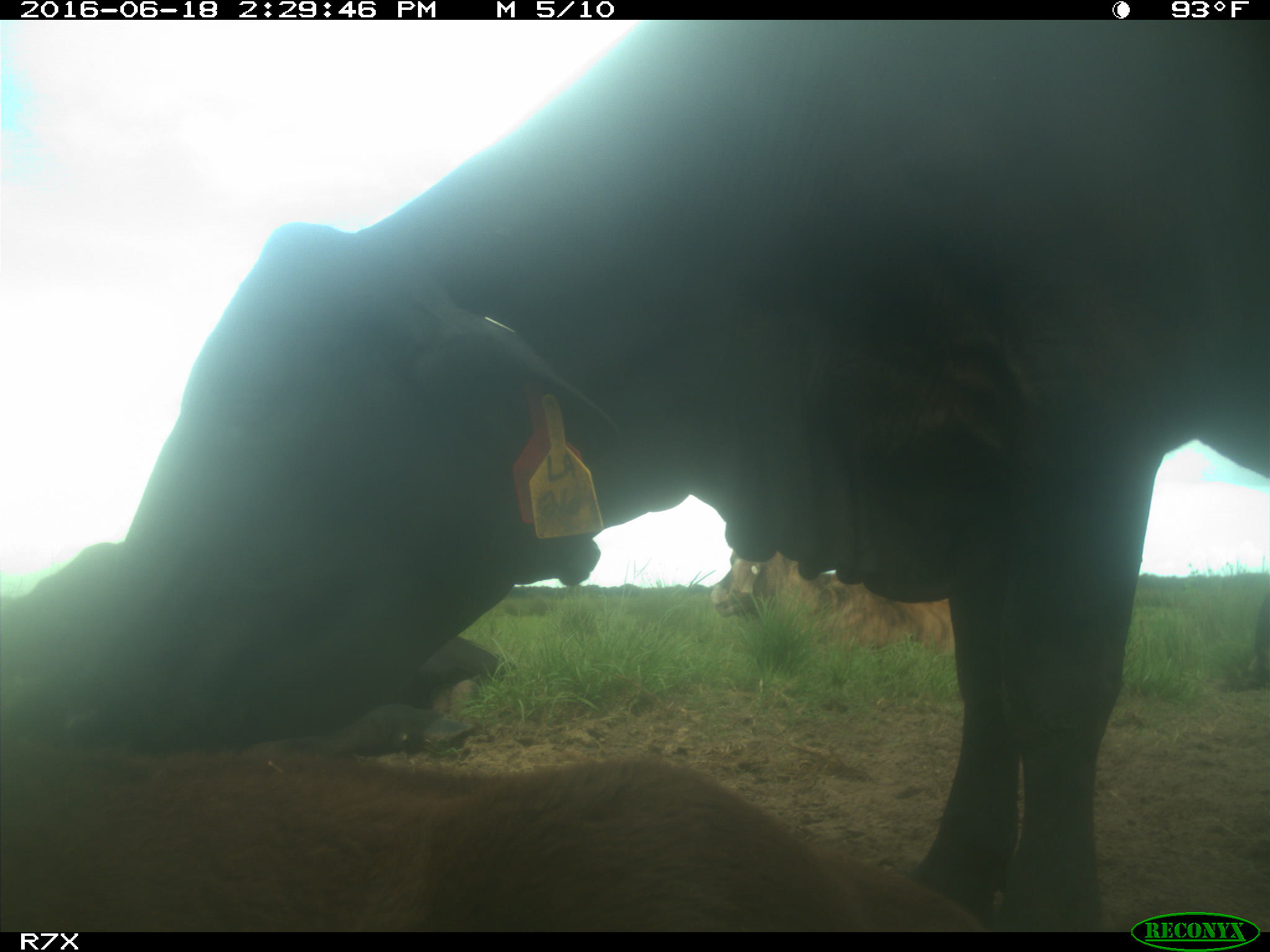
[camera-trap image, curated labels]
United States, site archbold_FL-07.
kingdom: Animalia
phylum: Chordata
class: Mammalia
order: Artiodactyla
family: Bovidae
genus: Bos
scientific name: Bos taurus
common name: domestic cow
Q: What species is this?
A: Bos taurus (domestic cow).